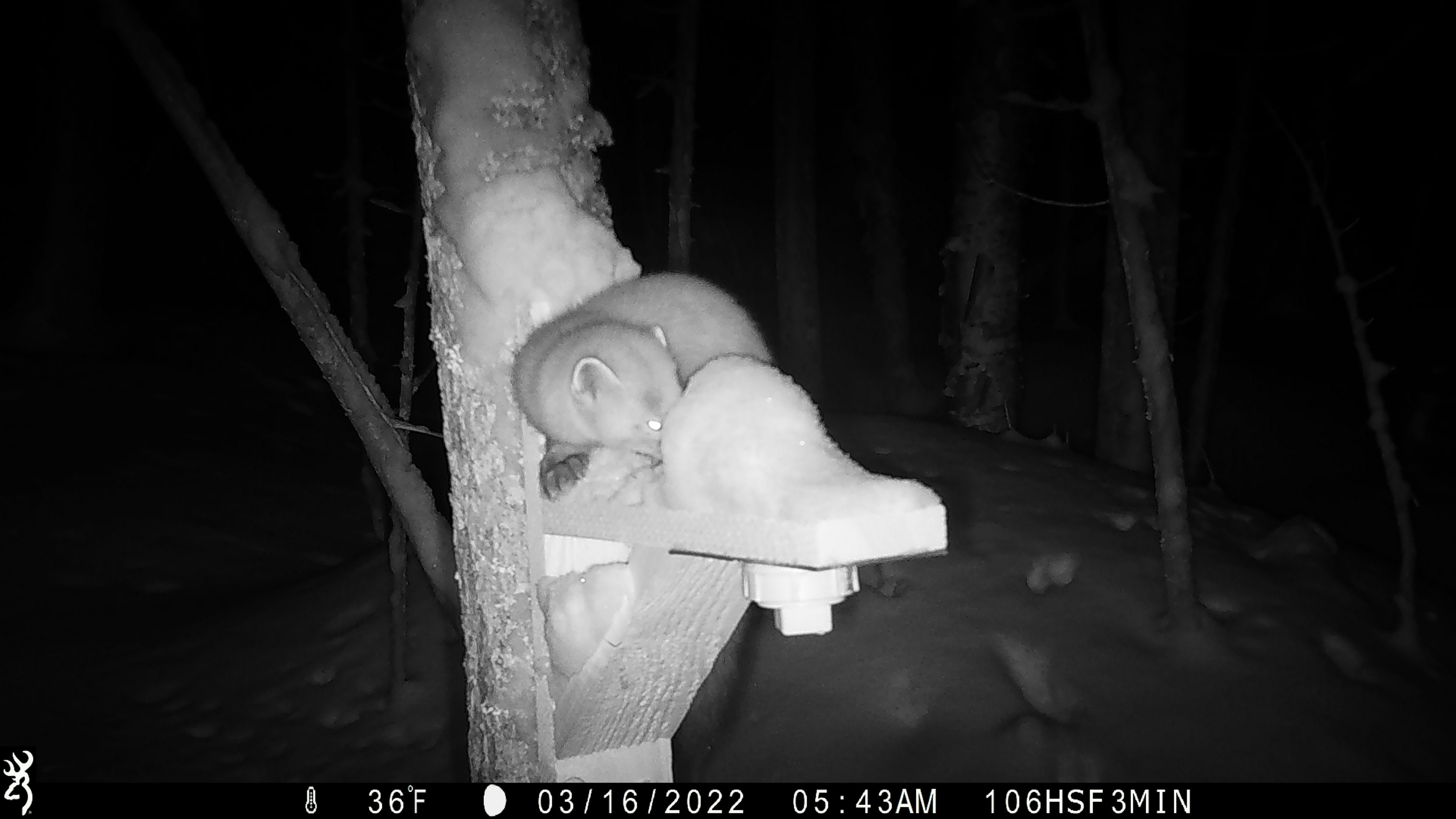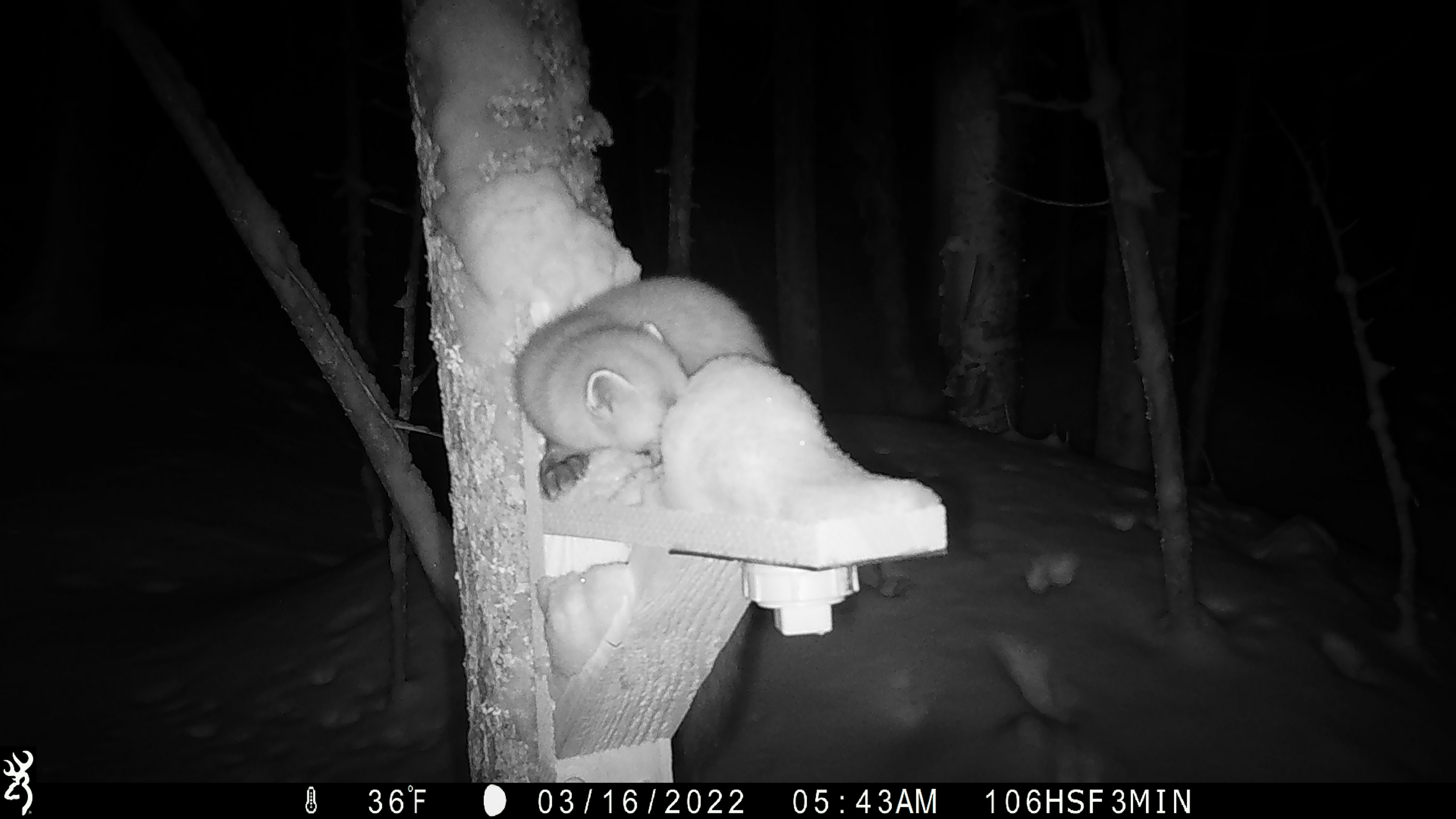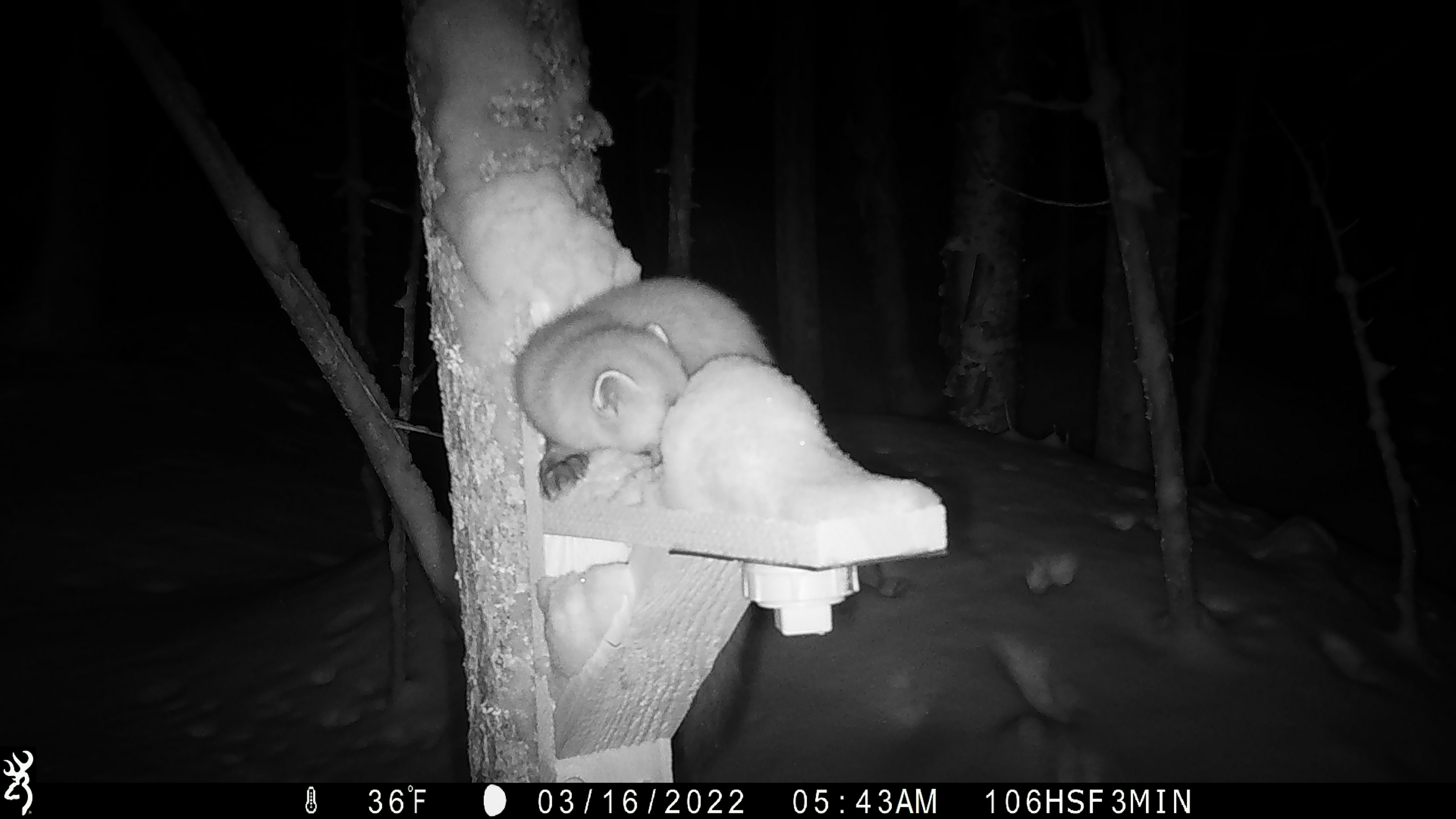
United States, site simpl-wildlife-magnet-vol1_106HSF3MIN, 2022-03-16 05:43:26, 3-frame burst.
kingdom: Animalia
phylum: Chordata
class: Mammalia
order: Carnivora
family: Mustelidae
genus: Martes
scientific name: Martes americana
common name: american marten